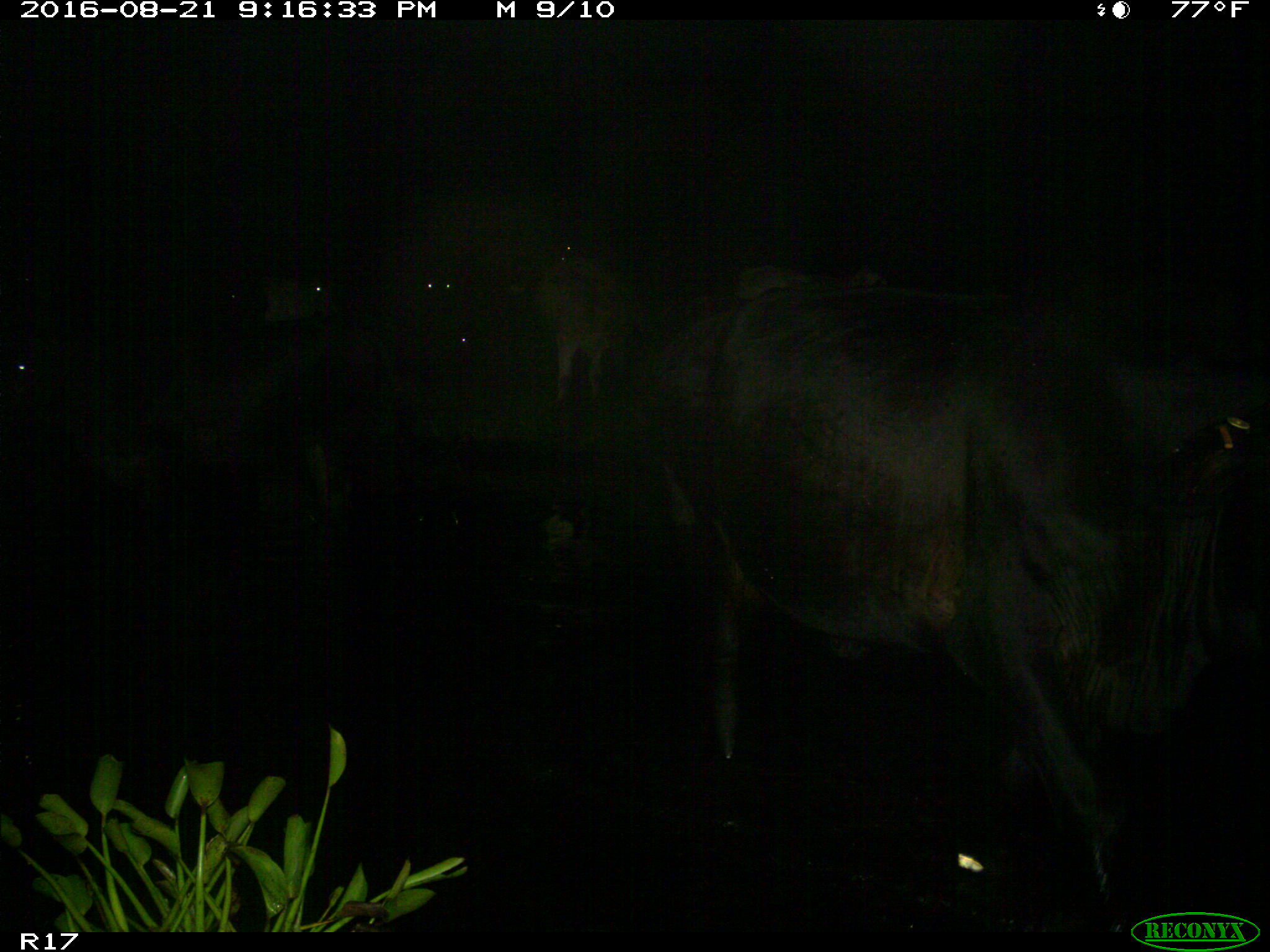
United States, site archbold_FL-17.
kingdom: Animalia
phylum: Chordata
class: Mammalia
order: Artiodactyla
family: Bovidae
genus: Bos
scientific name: Bos taurus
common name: domestic cow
Bos taurus (domestic cow).